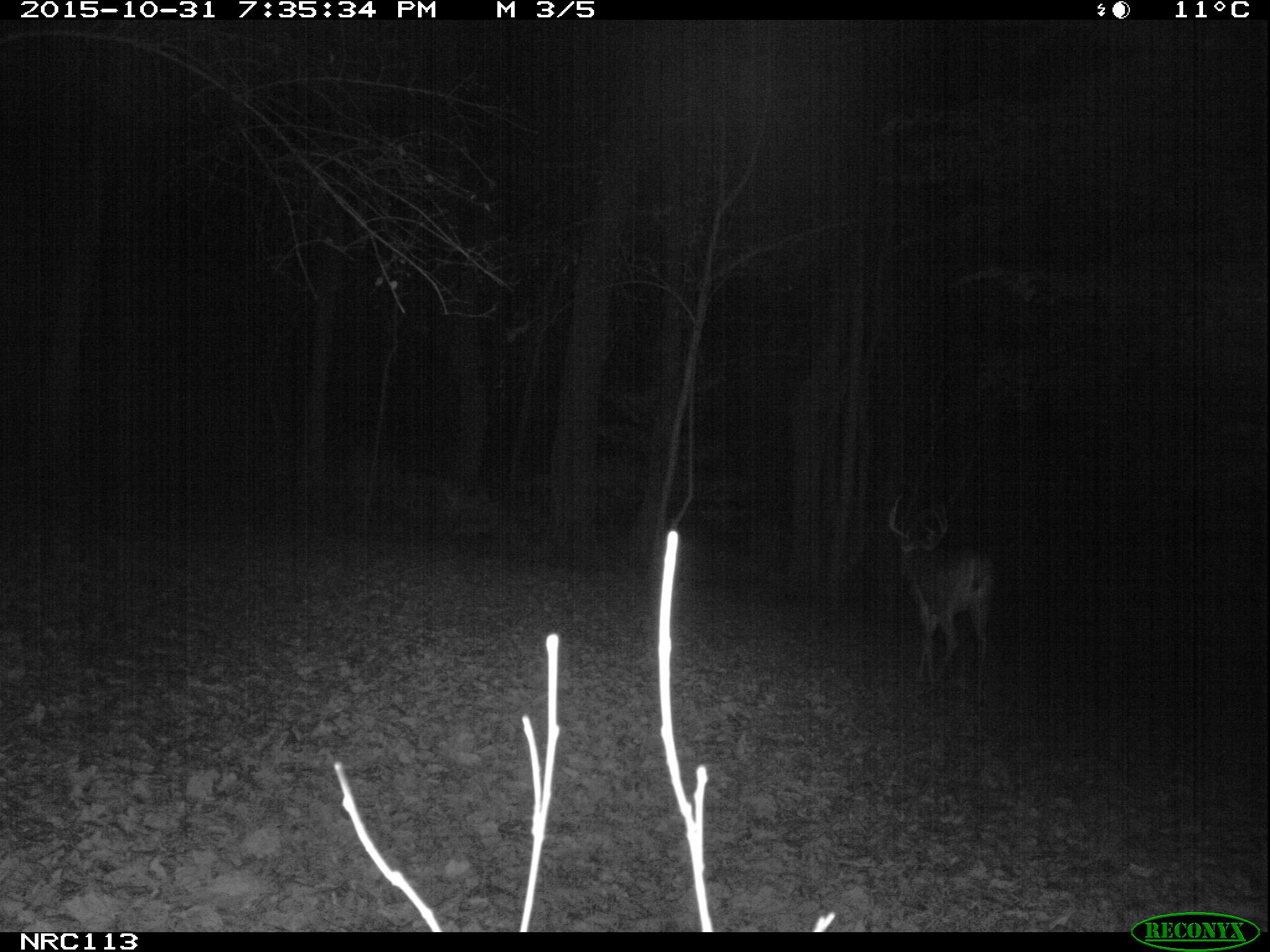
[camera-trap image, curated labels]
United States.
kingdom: Animalia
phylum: Chordata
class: Mammalia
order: Artiodactyla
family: Cervidae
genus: Odocoileus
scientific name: Odocoileus virginianus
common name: white-tailed deer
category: White Tailed Deer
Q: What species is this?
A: White Tailed Deer (white-tailed deer) (Odocoileus virginianus).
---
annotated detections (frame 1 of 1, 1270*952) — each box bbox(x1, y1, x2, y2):
White Tailed Deer: bbox(880, 502, 1012, 699)